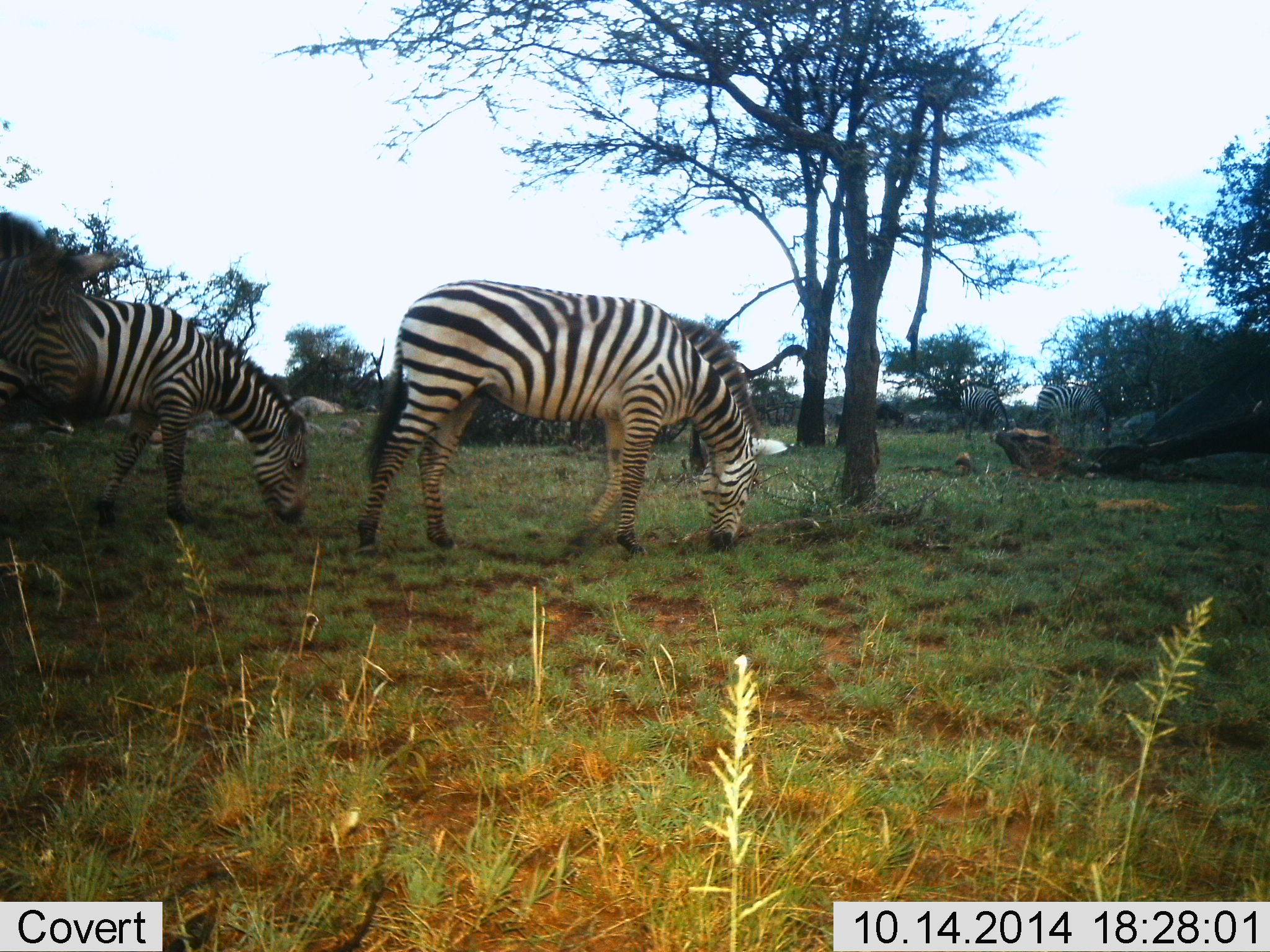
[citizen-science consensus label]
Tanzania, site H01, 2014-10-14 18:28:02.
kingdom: Animalia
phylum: Chordata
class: Mammalia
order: Perissodactyla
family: Equidae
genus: Equus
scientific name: Equus quagga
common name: plains zebra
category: zebra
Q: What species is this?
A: Zebra (plains zebra) (Equus quagga).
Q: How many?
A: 3.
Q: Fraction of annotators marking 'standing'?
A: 0%.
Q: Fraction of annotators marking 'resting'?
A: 0%.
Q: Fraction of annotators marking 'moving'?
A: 27%.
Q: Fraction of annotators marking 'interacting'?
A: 0%.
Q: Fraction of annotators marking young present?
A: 0%.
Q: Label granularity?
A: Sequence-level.